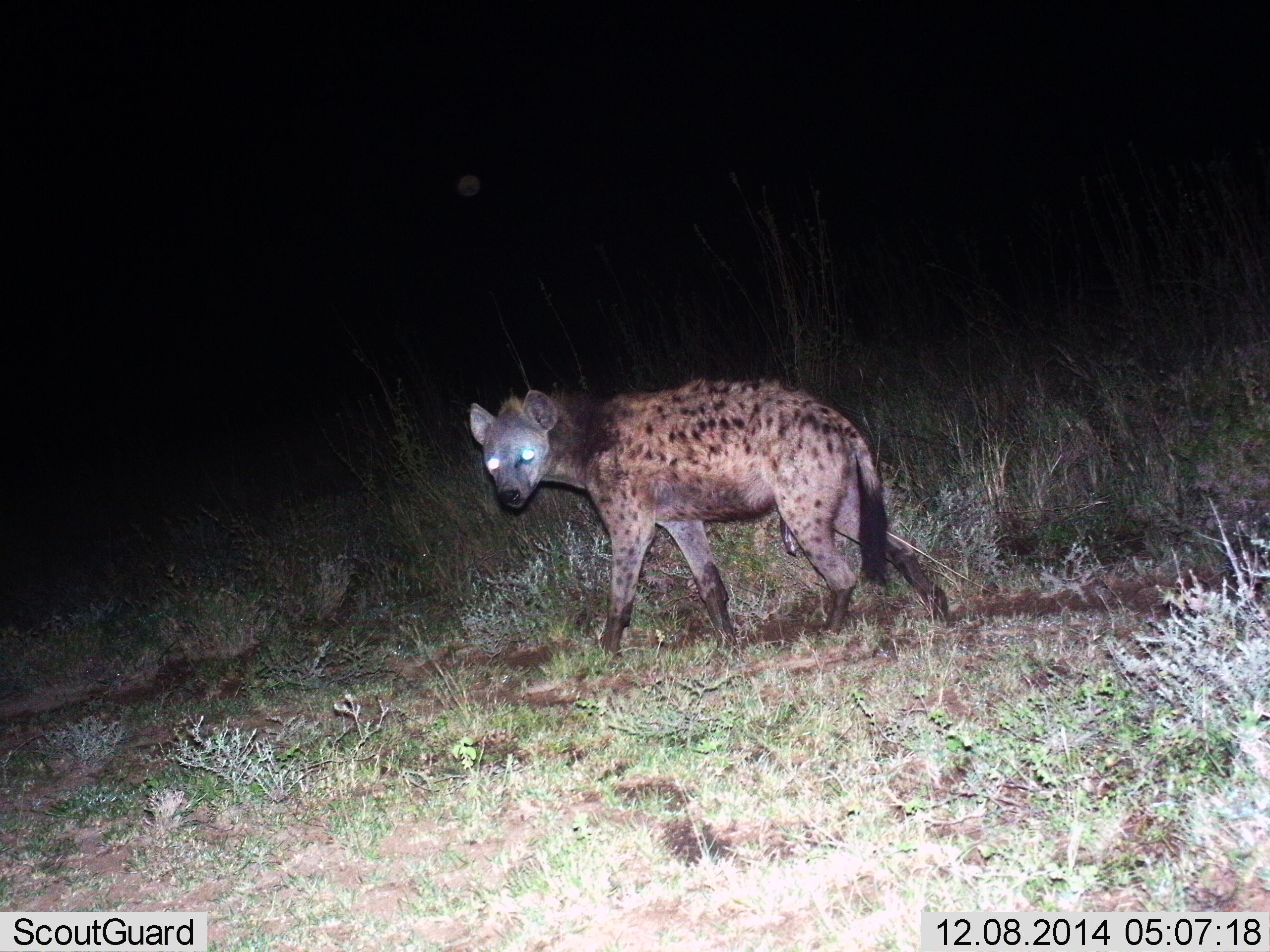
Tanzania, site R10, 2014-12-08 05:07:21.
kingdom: Animalia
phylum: Chordata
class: Mammalia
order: Carnivora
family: Hyaenidae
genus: Crocuta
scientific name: Crocuta crocuta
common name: spotted hyena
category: hyenaspotted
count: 1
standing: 30%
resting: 0%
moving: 70%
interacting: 0%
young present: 0%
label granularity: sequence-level